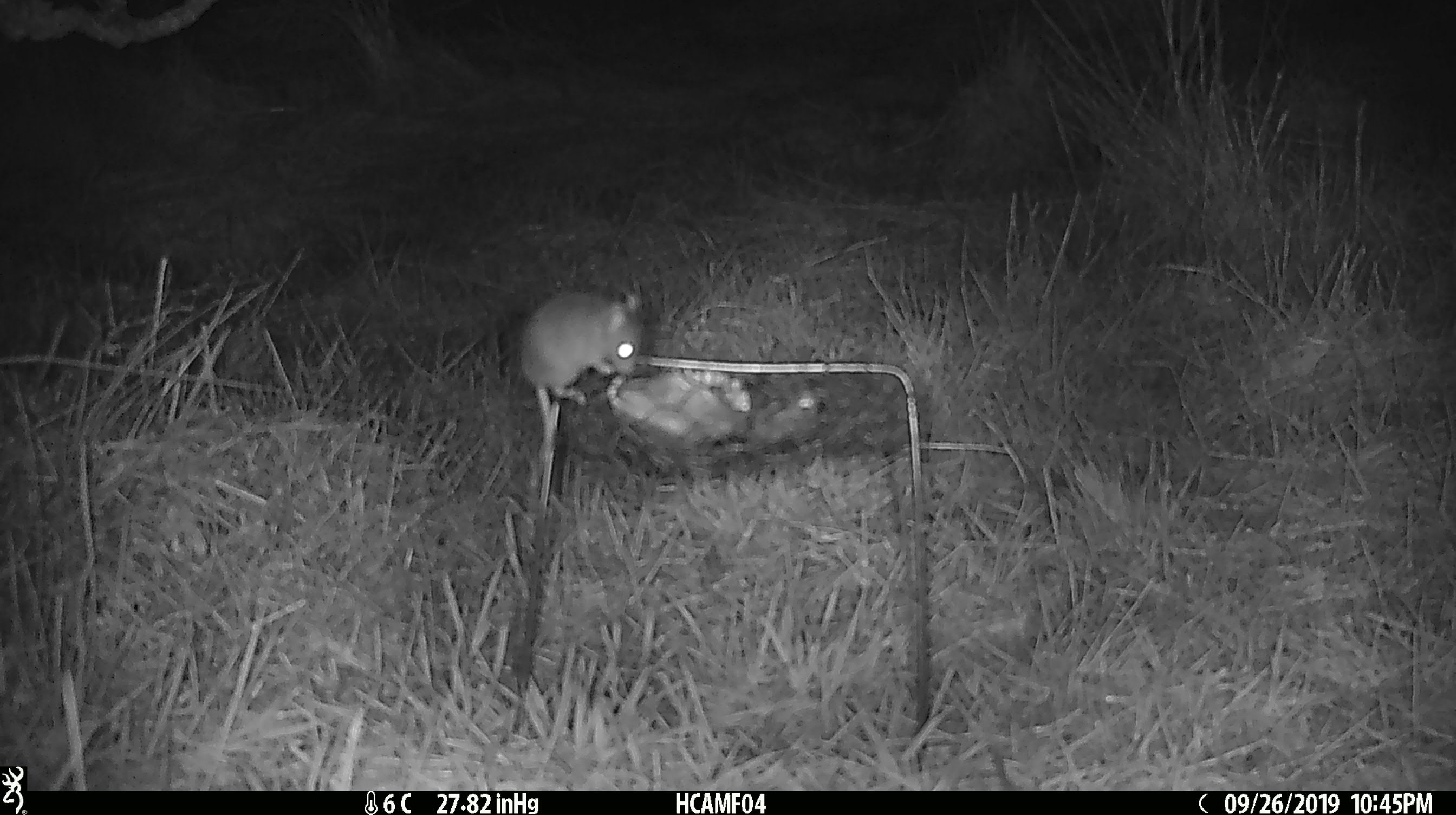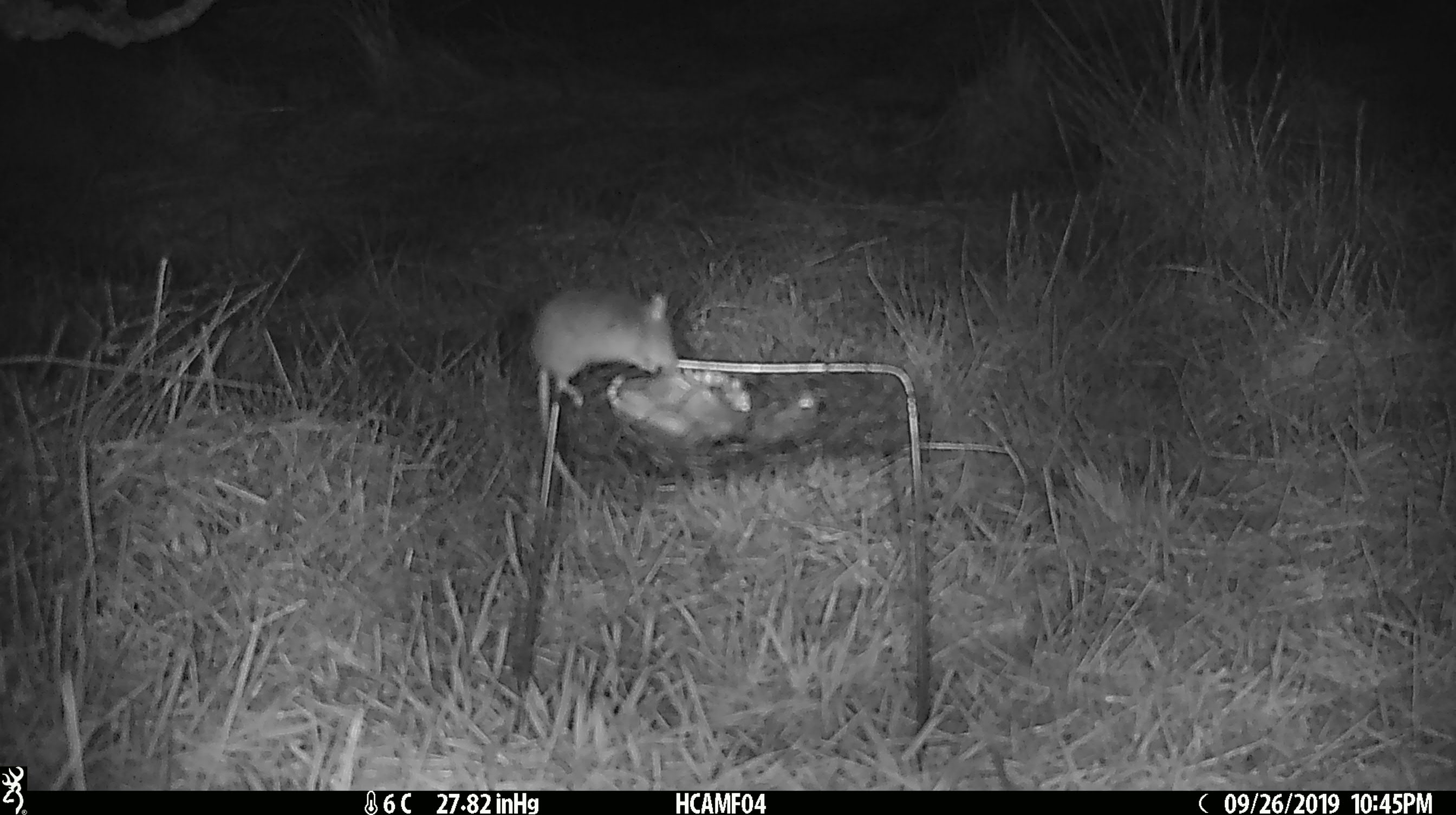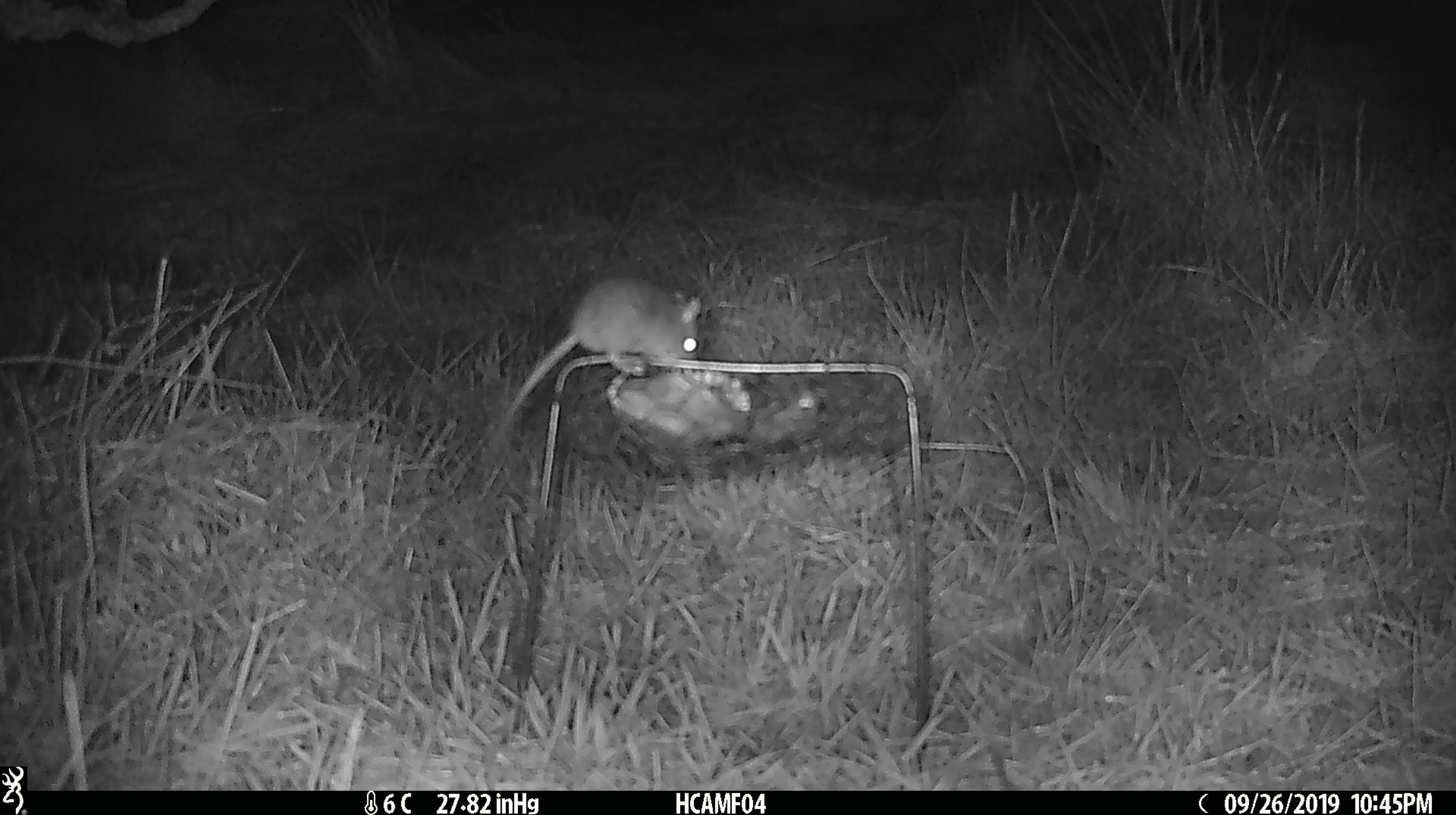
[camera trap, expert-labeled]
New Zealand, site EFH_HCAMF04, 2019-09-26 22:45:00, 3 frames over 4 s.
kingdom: Animalia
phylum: Chordata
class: Mammalia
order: Rodentia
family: Muridae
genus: Mus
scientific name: Mus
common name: mouse